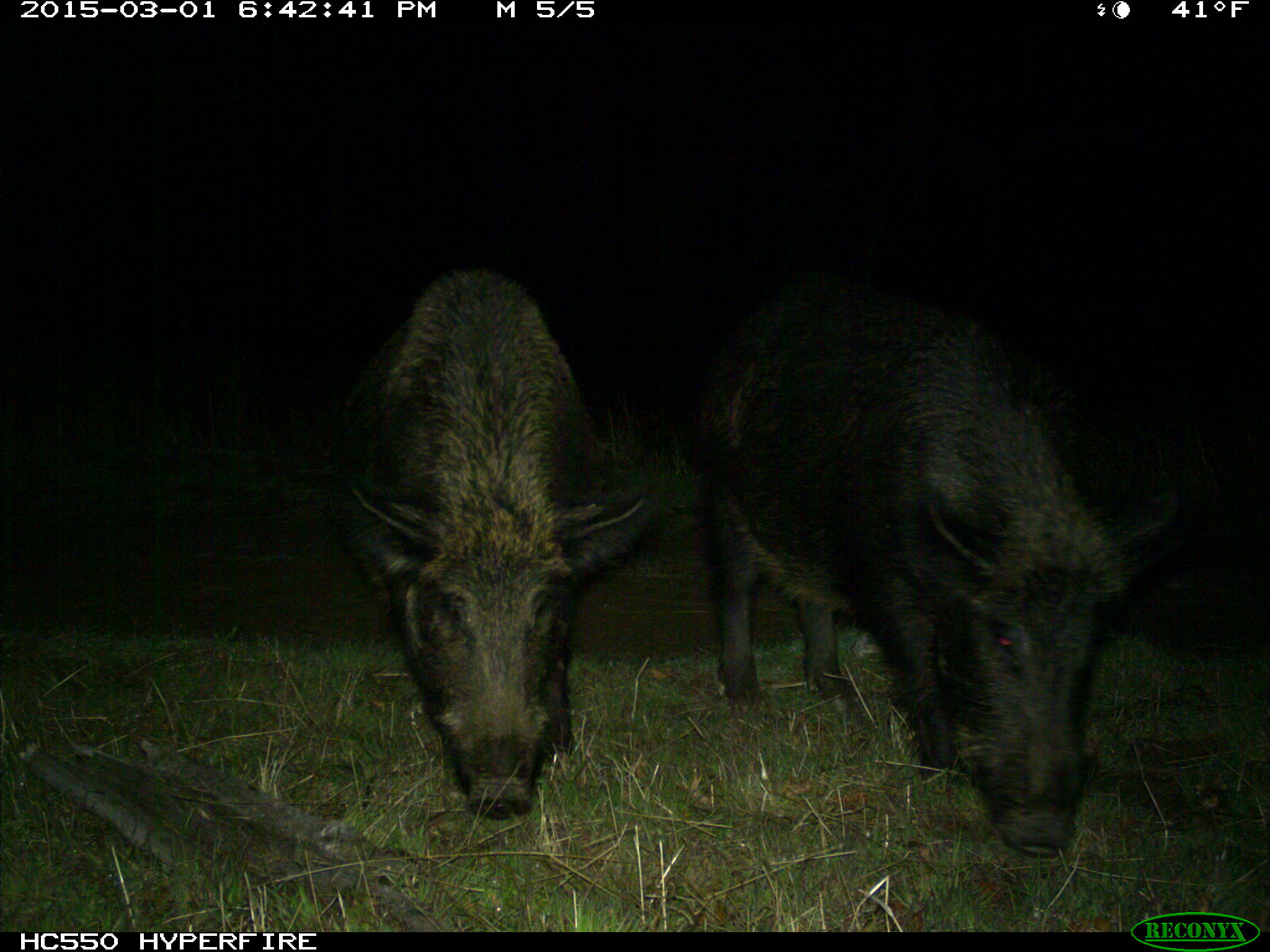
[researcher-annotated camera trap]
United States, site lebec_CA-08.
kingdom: Animalia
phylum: Chordata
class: Mammalia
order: Artiodactyla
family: Suidae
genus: Sus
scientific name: Sus scrofa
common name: wild boar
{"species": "Sus scrofa (wild boar)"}